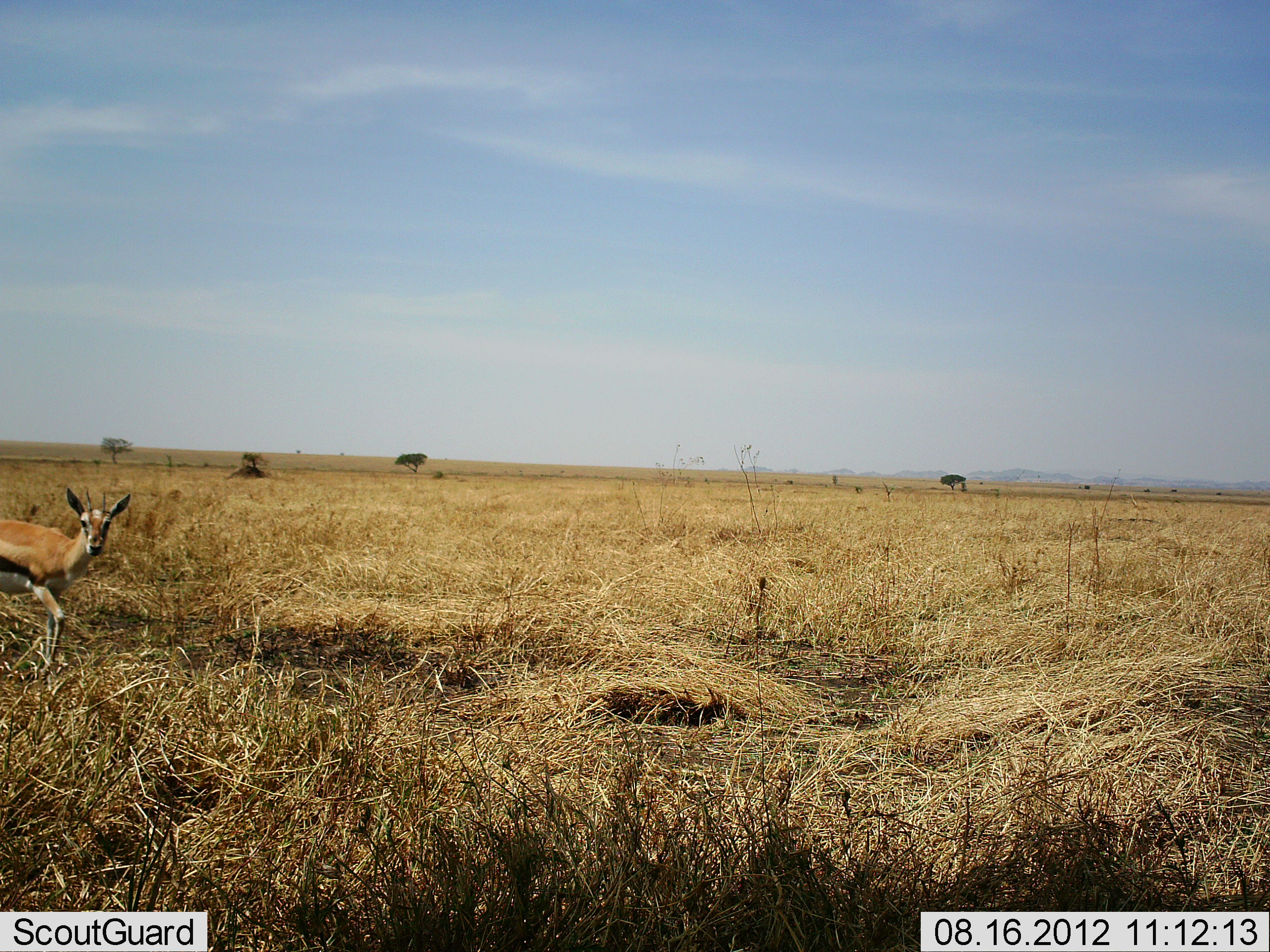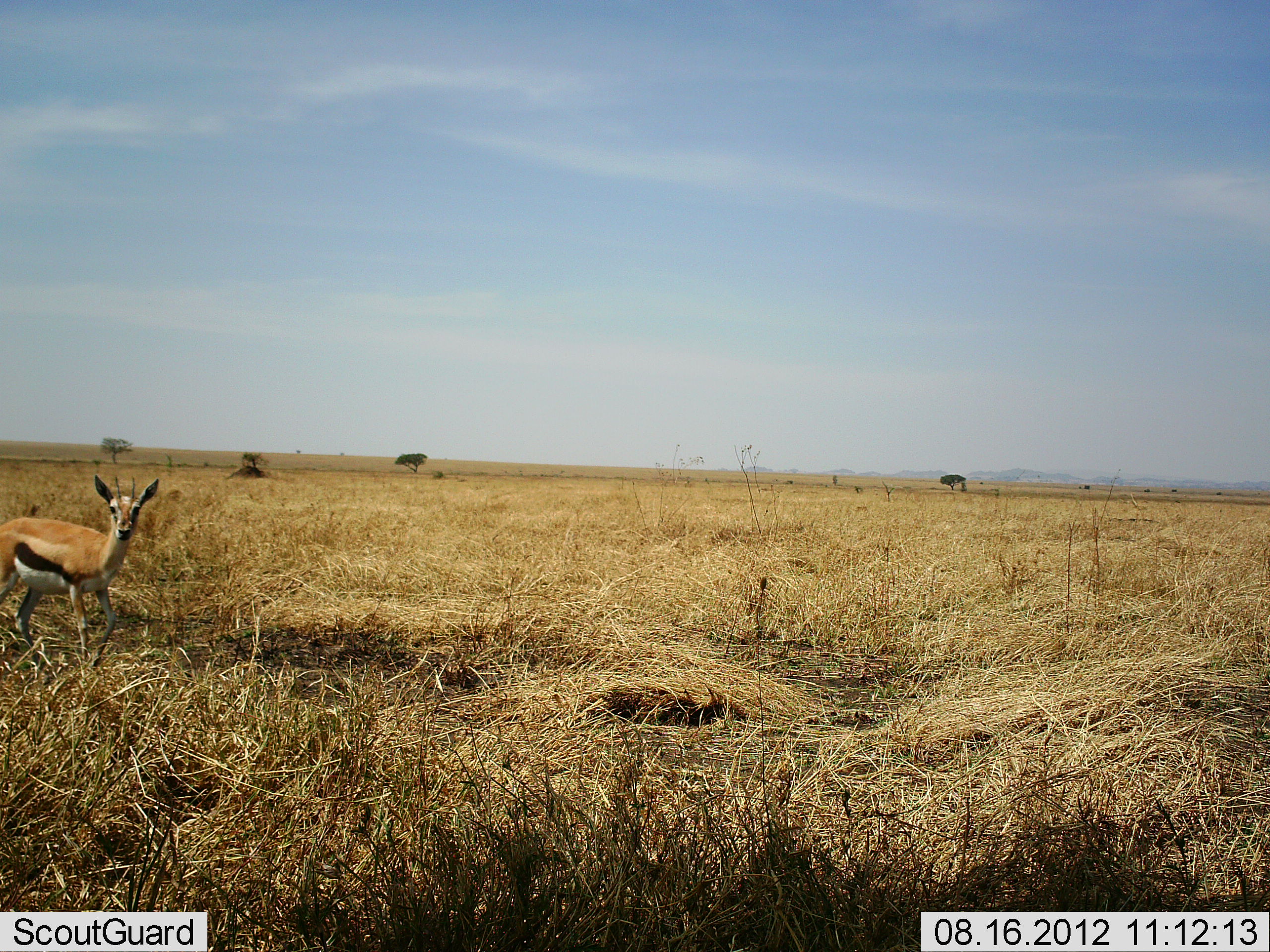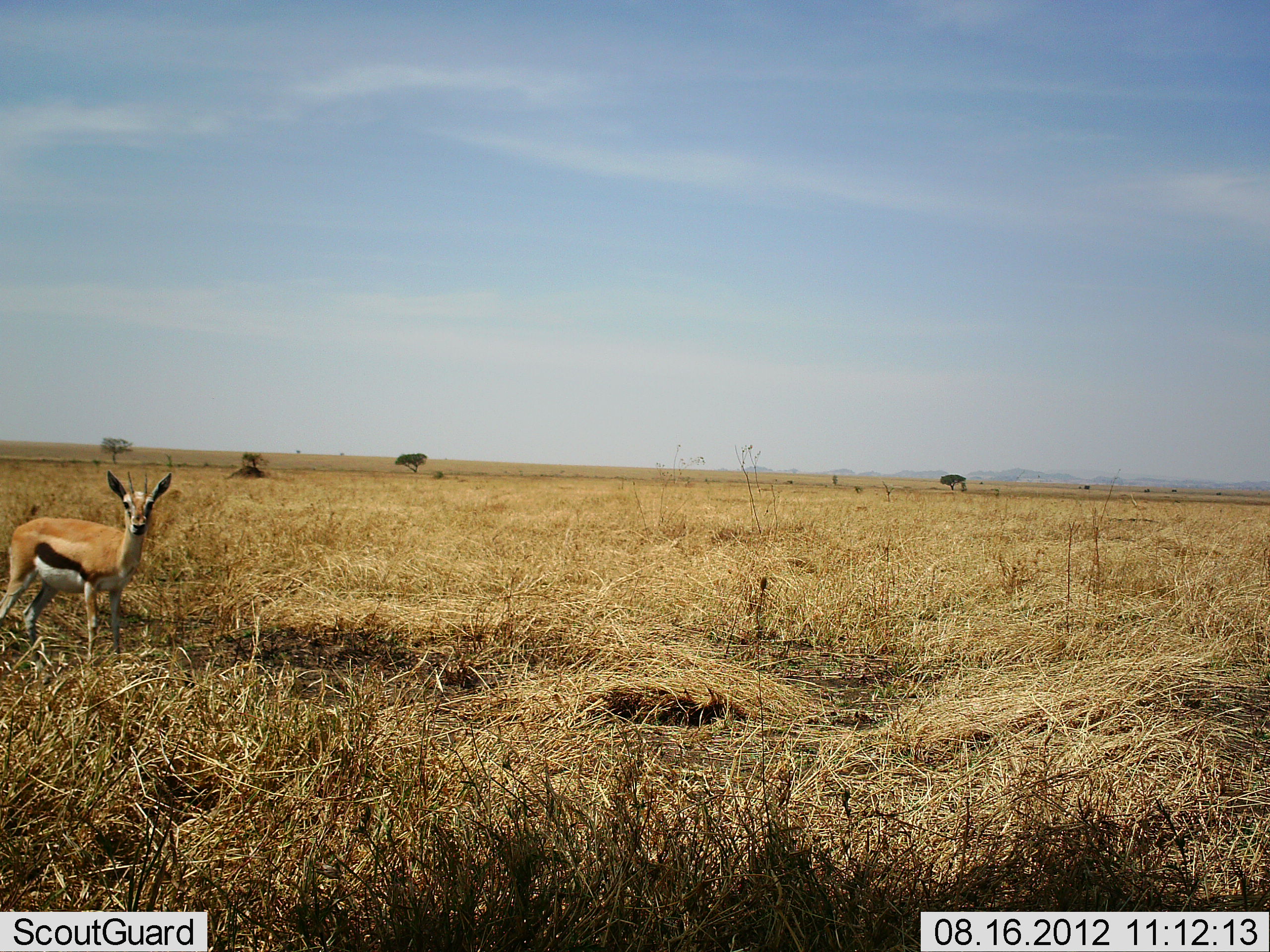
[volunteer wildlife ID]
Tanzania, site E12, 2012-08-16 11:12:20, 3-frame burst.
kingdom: Animalia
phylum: Chordata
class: Mammalia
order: Artiodactyla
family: Bovidae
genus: Eudorcas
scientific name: Eudorcas thomsonii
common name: thomson's gazelle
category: gazellethomsons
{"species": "gazellethomsons (thomson's gazelle) (Eudorcas thomsonii)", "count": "1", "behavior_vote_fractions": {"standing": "40%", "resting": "0%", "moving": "70%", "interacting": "0%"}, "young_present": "0%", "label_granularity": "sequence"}